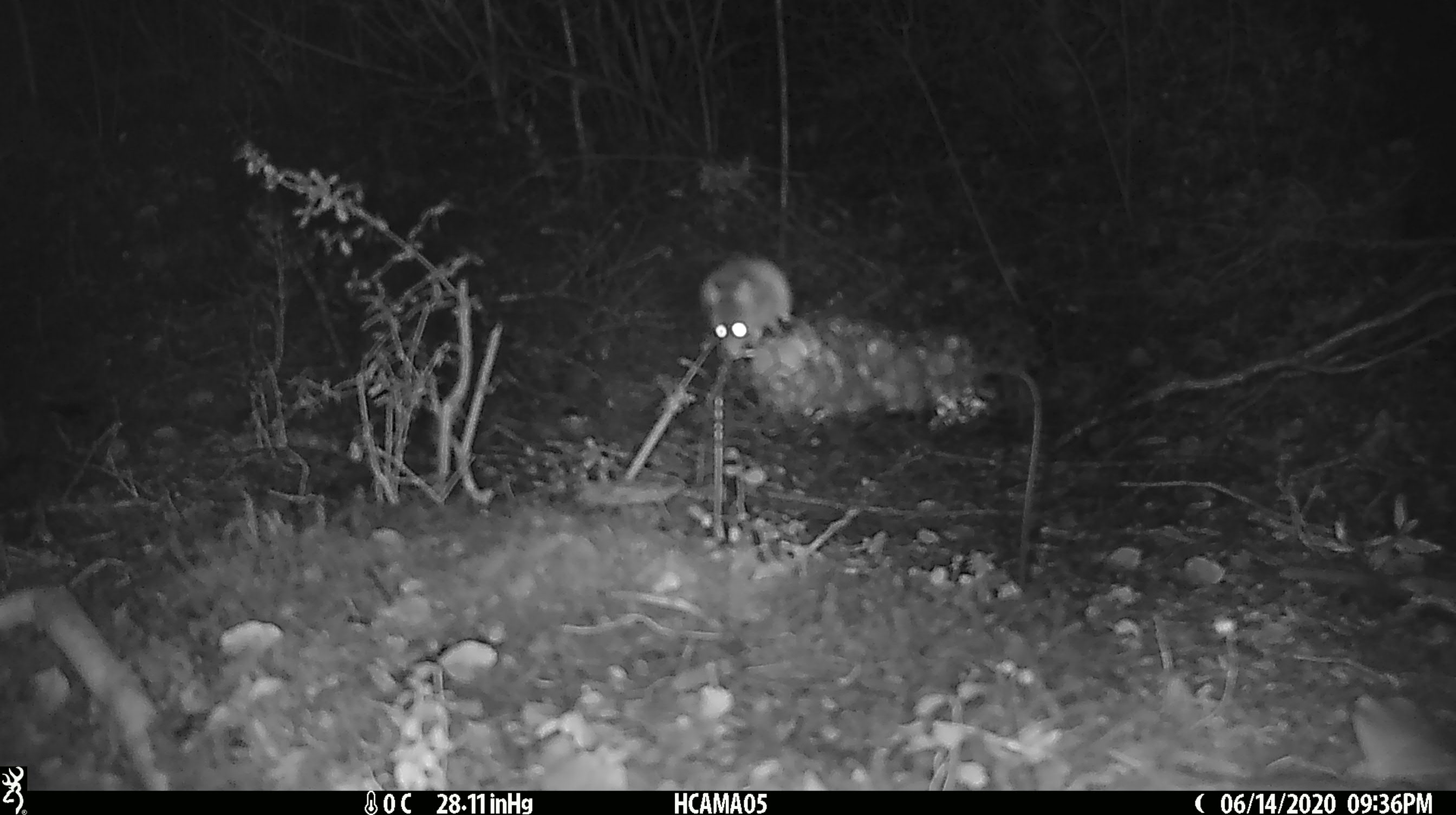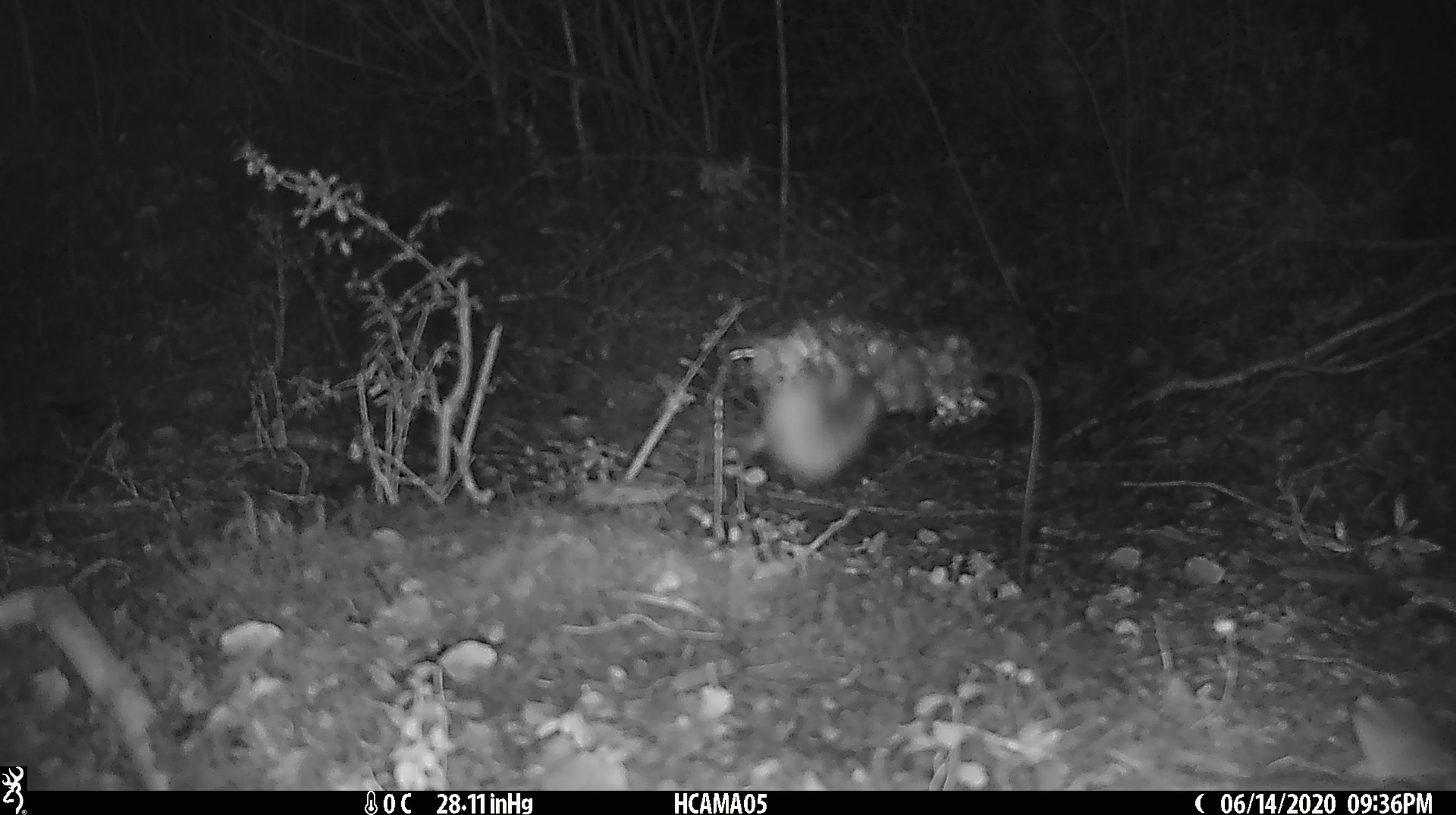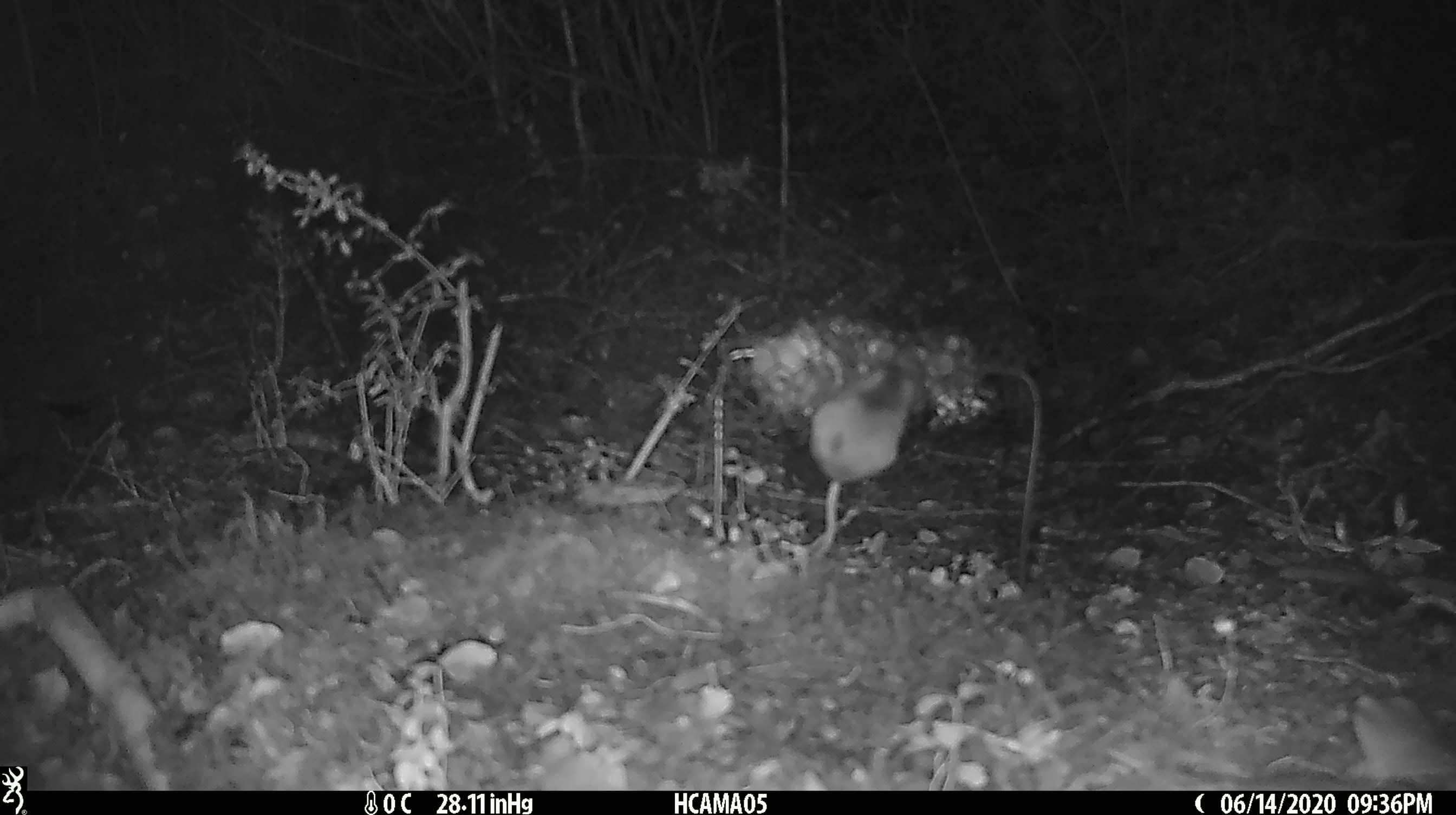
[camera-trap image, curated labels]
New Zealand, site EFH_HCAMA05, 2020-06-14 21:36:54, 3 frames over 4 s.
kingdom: Animalia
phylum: Chordata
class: Mammalia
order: Rodentia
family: Muridae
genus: Mus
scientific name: Mus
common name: mouse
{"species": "mouse (Mus)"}